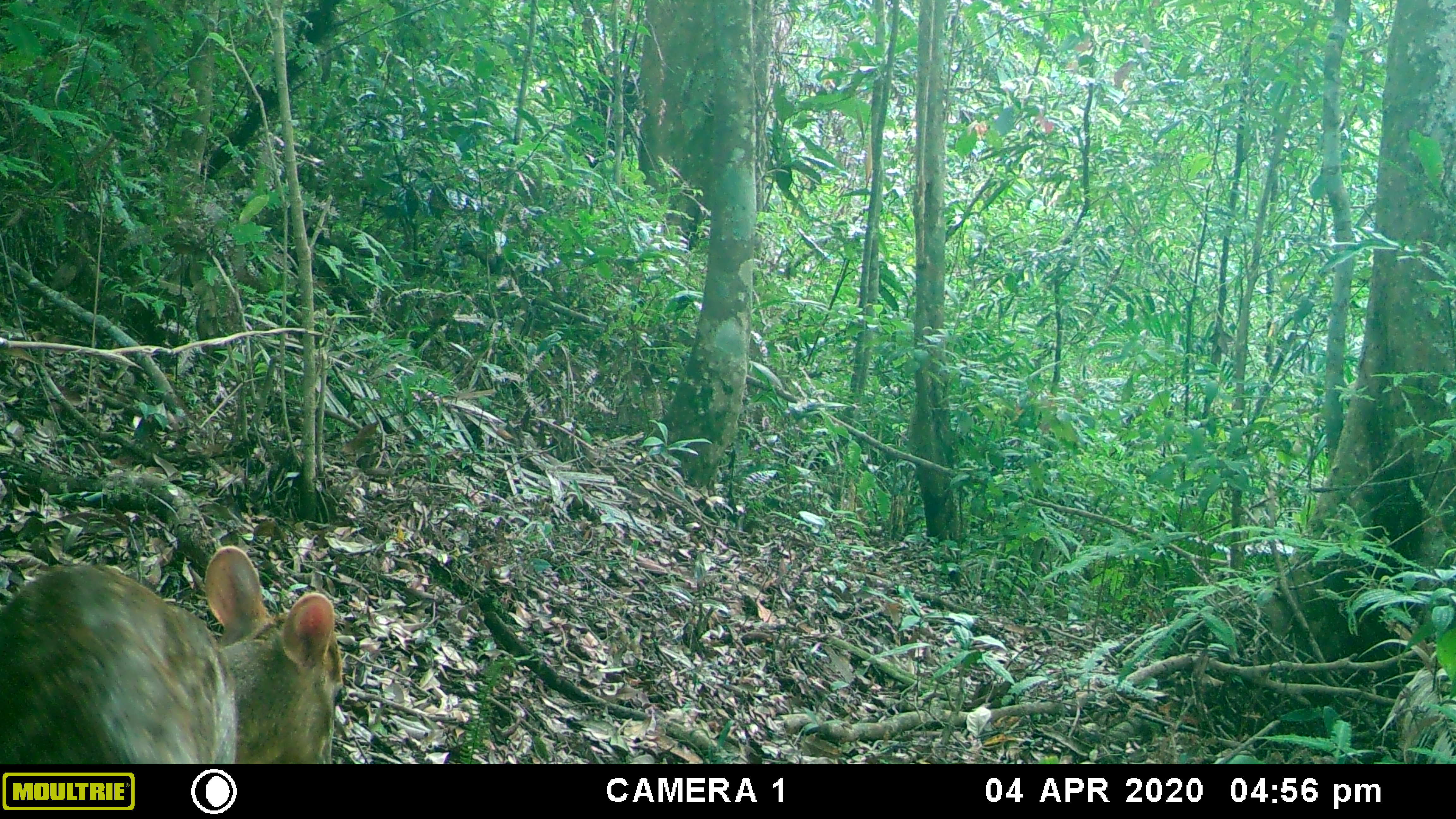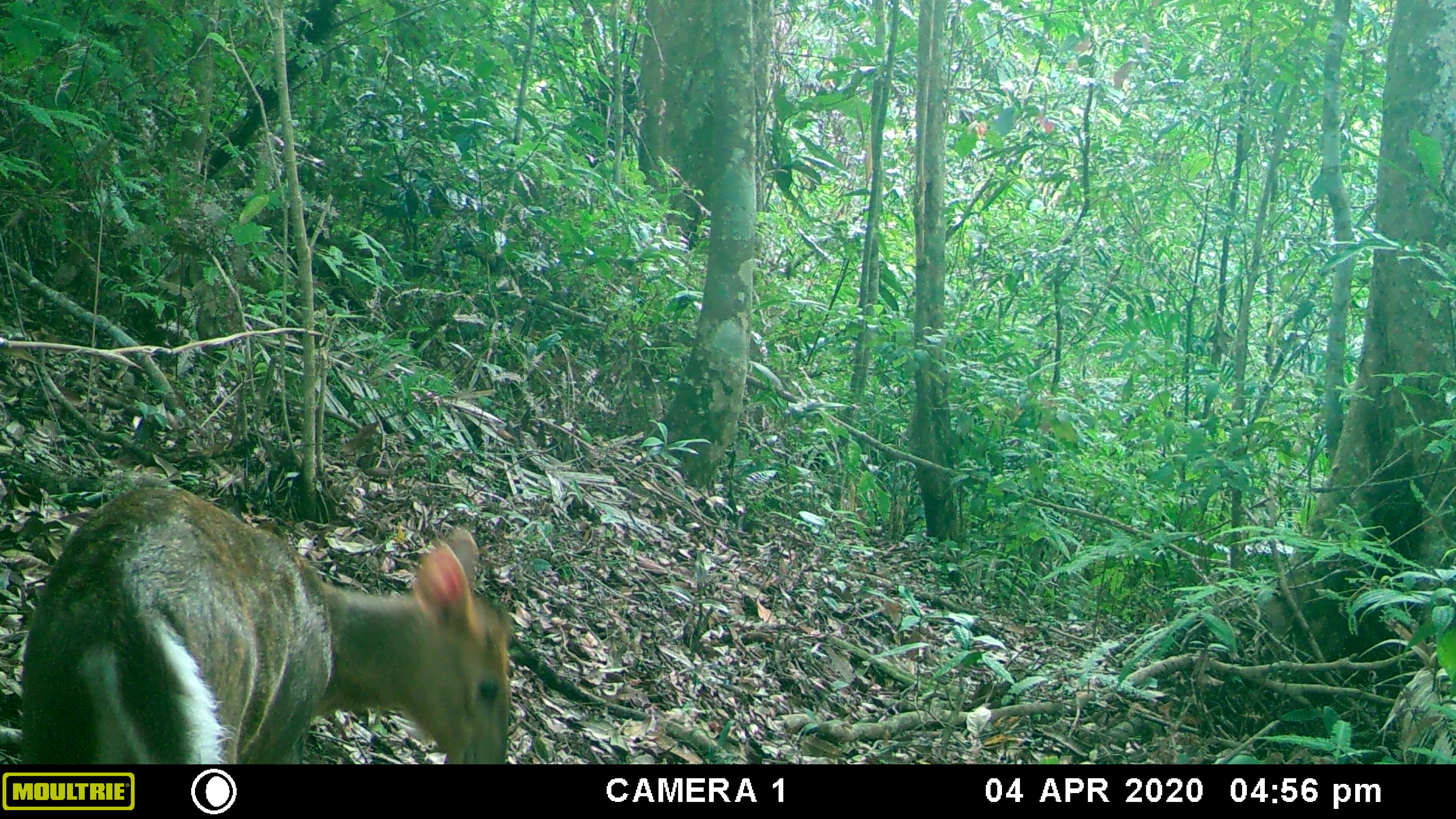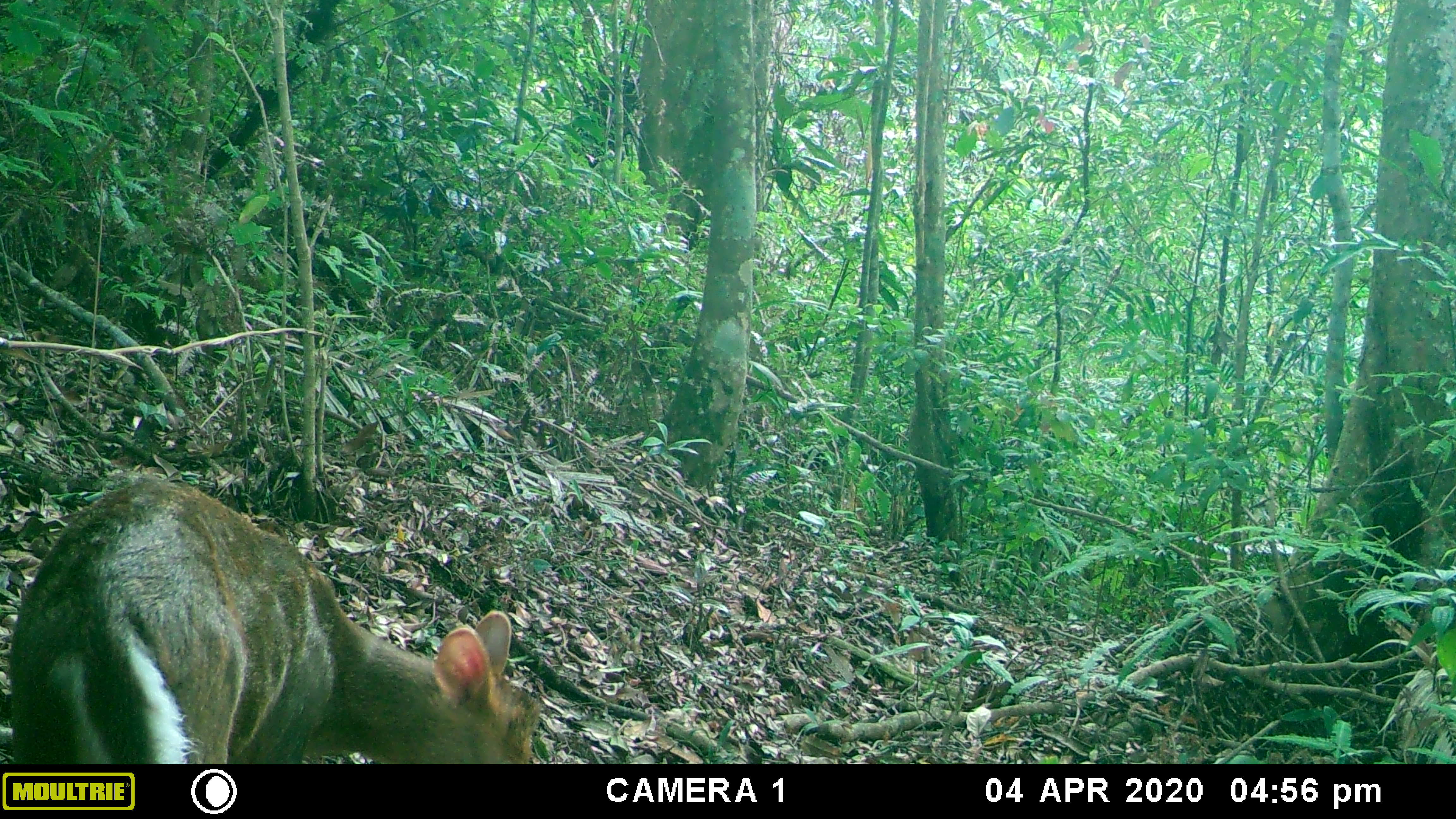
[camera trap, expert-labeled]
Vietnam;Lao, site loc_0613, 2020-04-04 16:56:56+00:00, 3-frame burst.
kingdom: Animalia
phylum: Chordata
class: Mammalia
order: Artiodactyla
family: Cervidae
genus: Muntiacus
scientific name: Muntiacus rooseveltorum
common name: roosevelt's muntjac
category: roosevelts muntjac group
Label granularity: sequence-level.